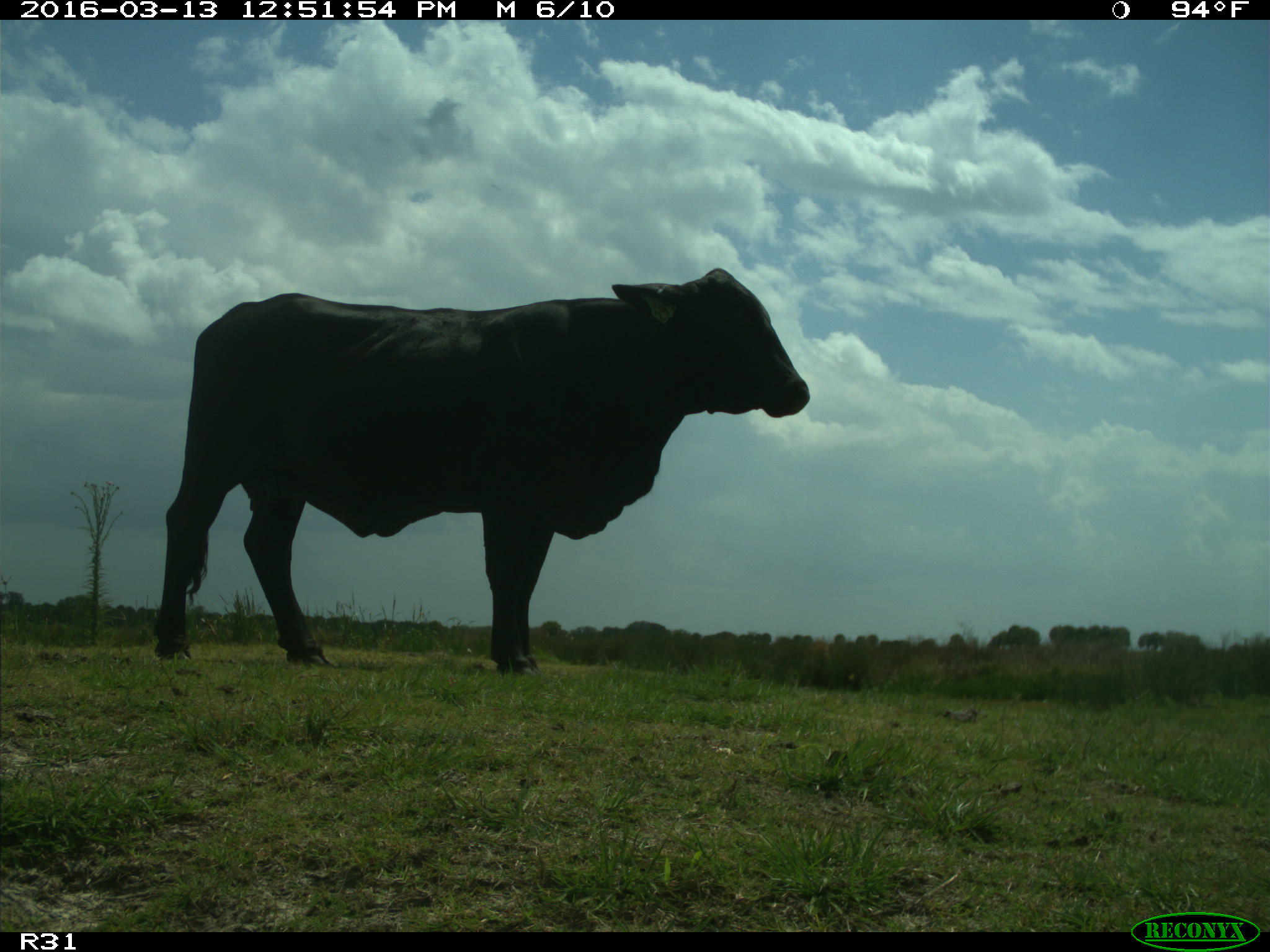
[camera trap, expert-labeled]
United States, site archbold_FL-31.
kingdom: Animalia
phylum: Chordata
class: Mammalia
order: Artiodactyla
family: Bovidae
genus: Bos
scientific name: Bos taurus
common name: domestic cow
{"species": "Bos taurus (domestic cow)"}